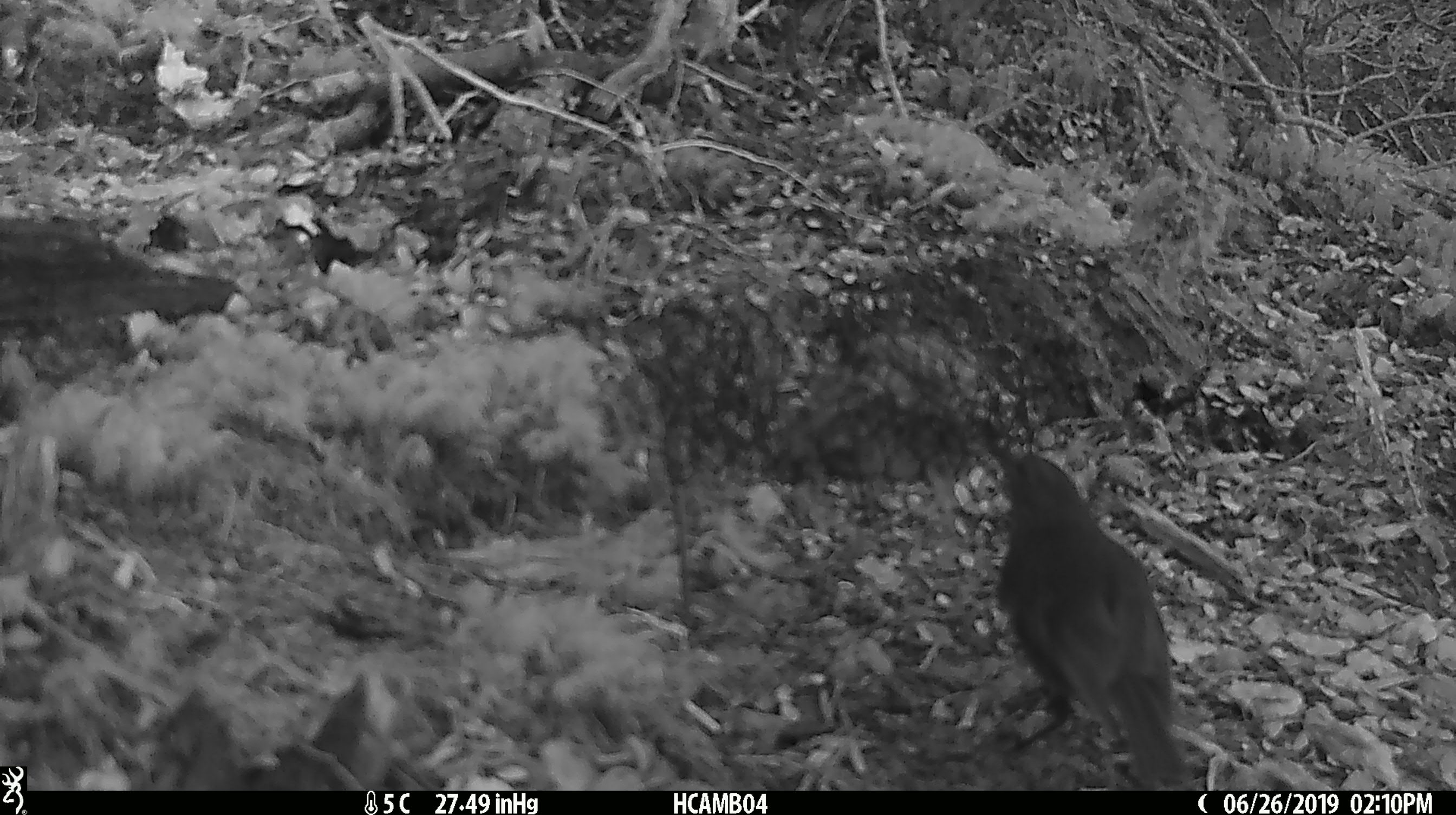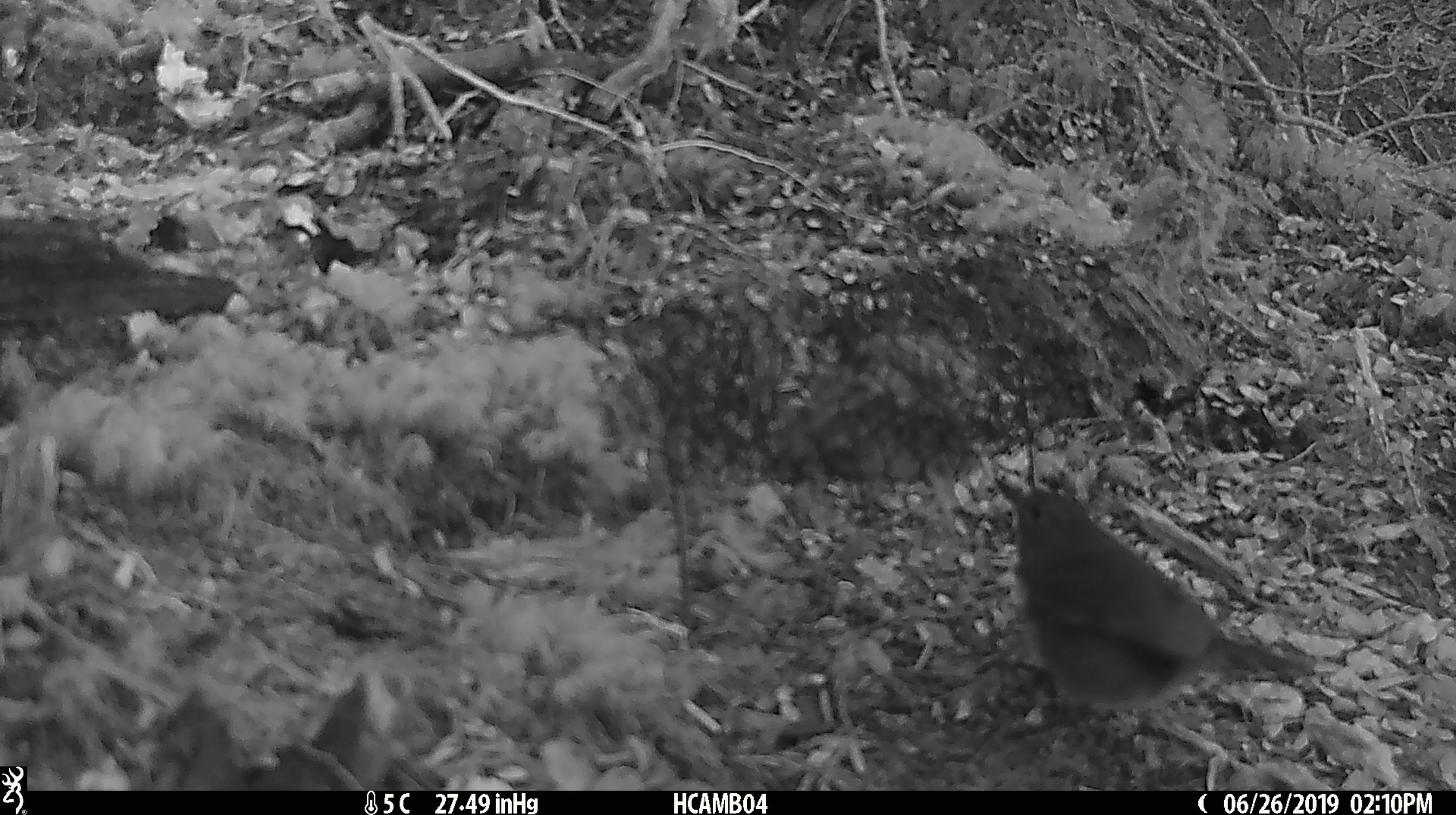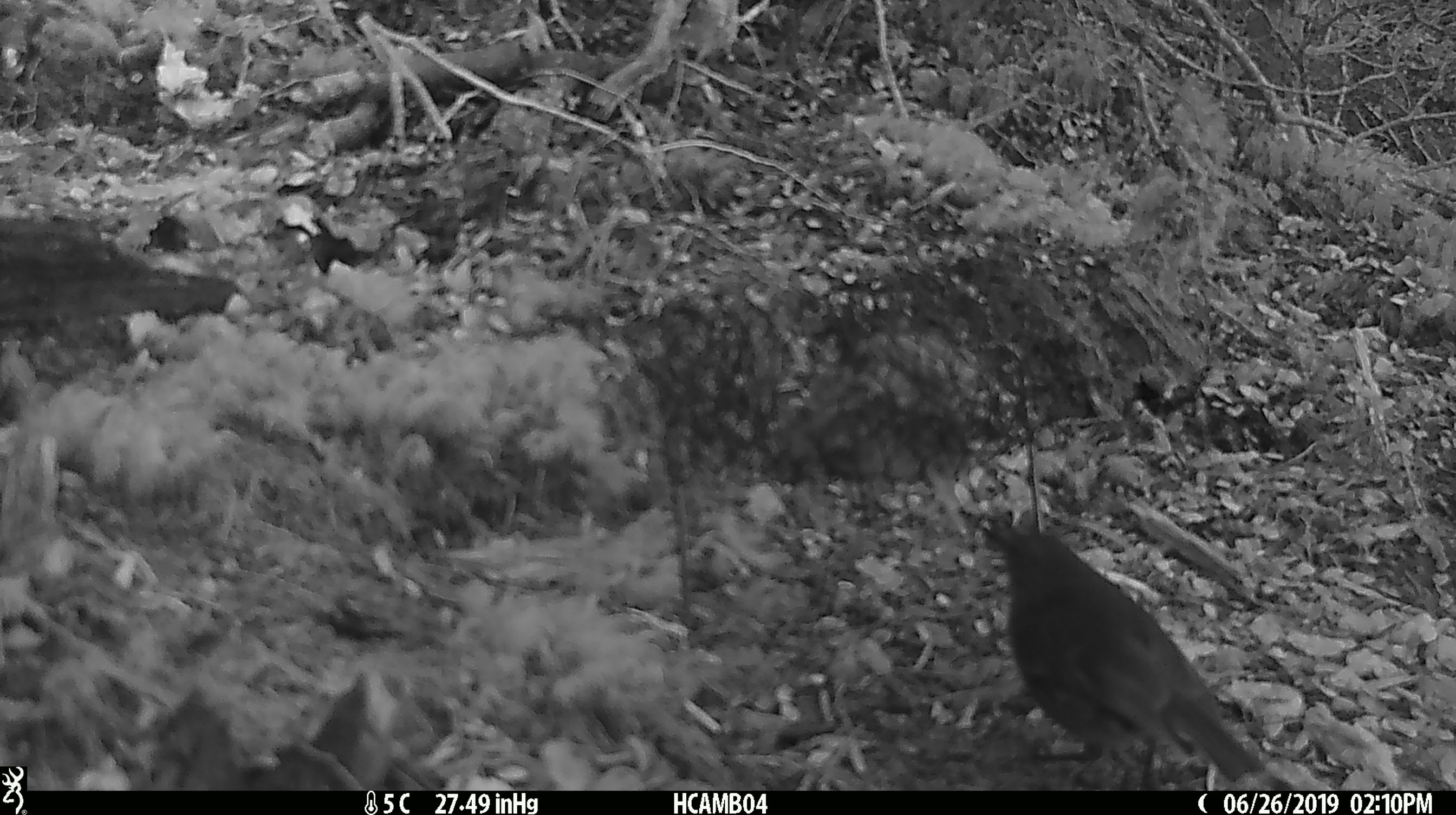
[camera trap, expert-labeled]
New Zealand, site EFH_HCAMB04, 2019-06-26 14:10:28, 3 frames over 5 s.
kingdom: Animalia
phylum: Chordata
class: Aves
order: Passeriformes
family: Petroicidae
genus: Petroica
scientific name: Petroica australis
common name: new zealand robin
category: robin